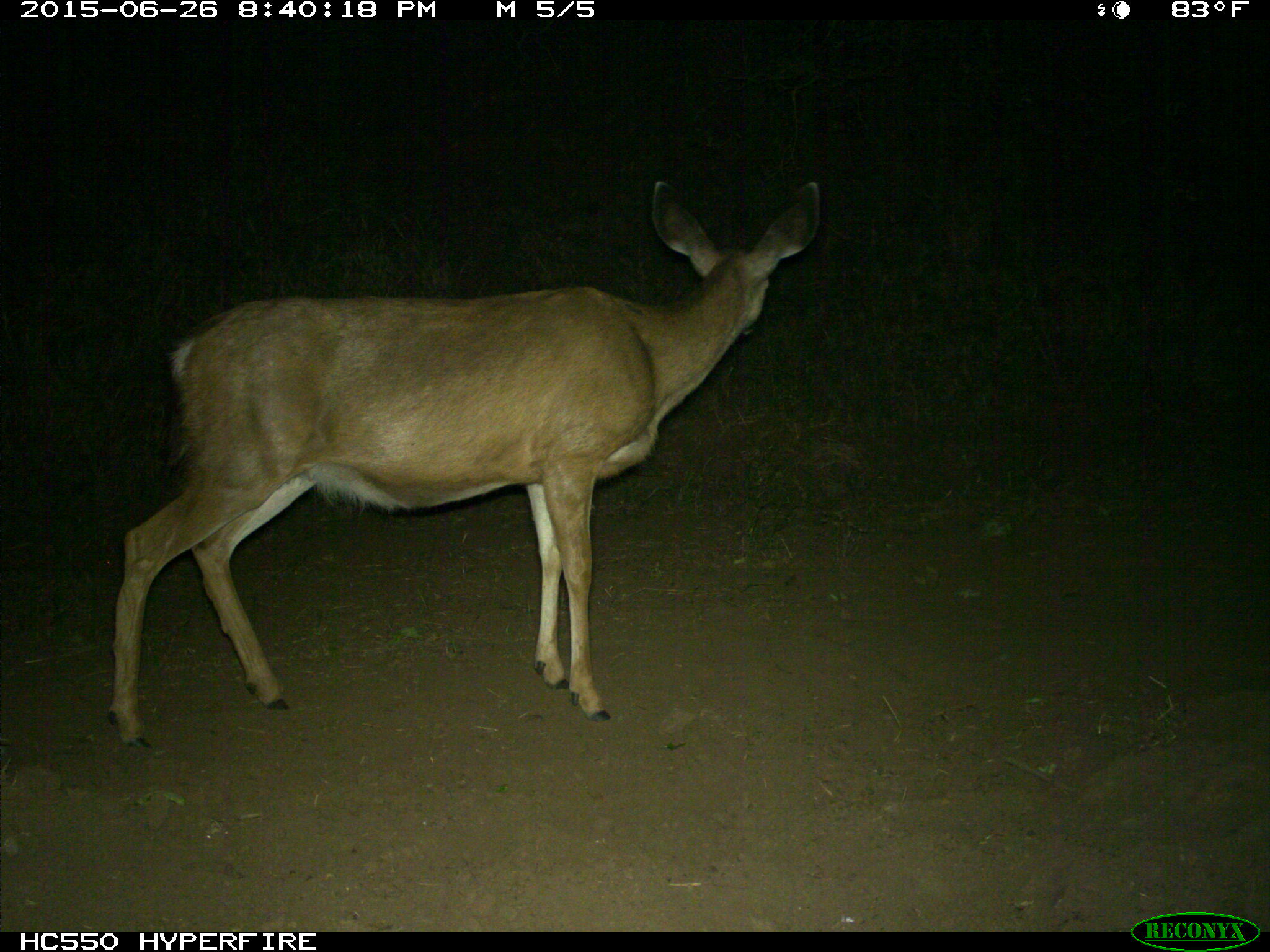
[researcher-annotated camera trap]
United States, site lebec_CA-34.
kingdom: Animalia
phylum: Chordata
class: Mammalia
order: Artiodactyla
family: Cervidae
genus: Odocoileus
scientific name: Odocoileus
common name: deer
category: unidentified deer